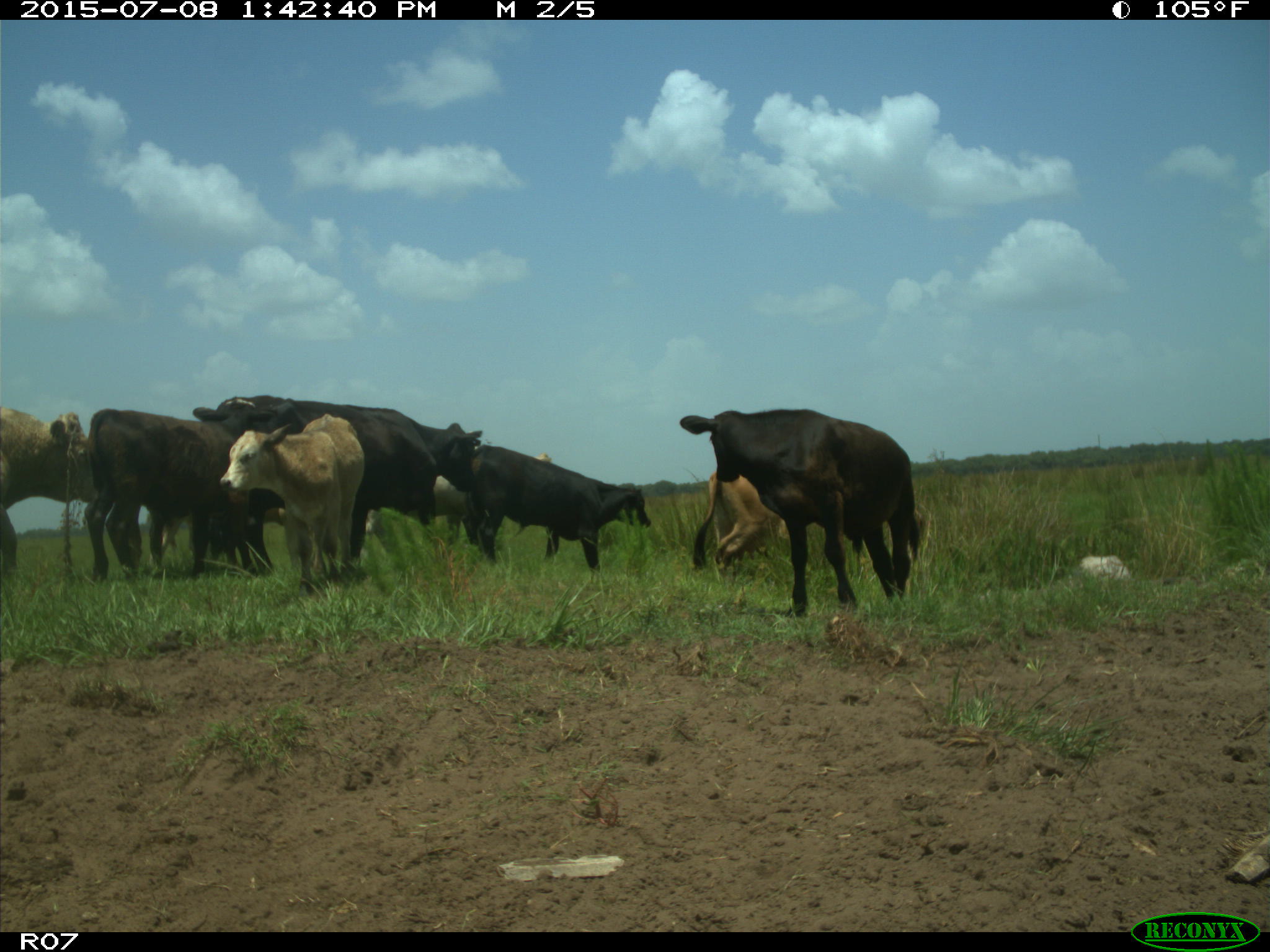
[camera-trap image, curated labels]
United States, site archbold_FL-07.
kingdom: Animalia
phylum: Chordata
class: Mammalia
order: Artiodactyla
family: Bovidae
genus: Bos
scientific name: Bos taurus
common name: domestic cow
Bos taurus (domestic cow).